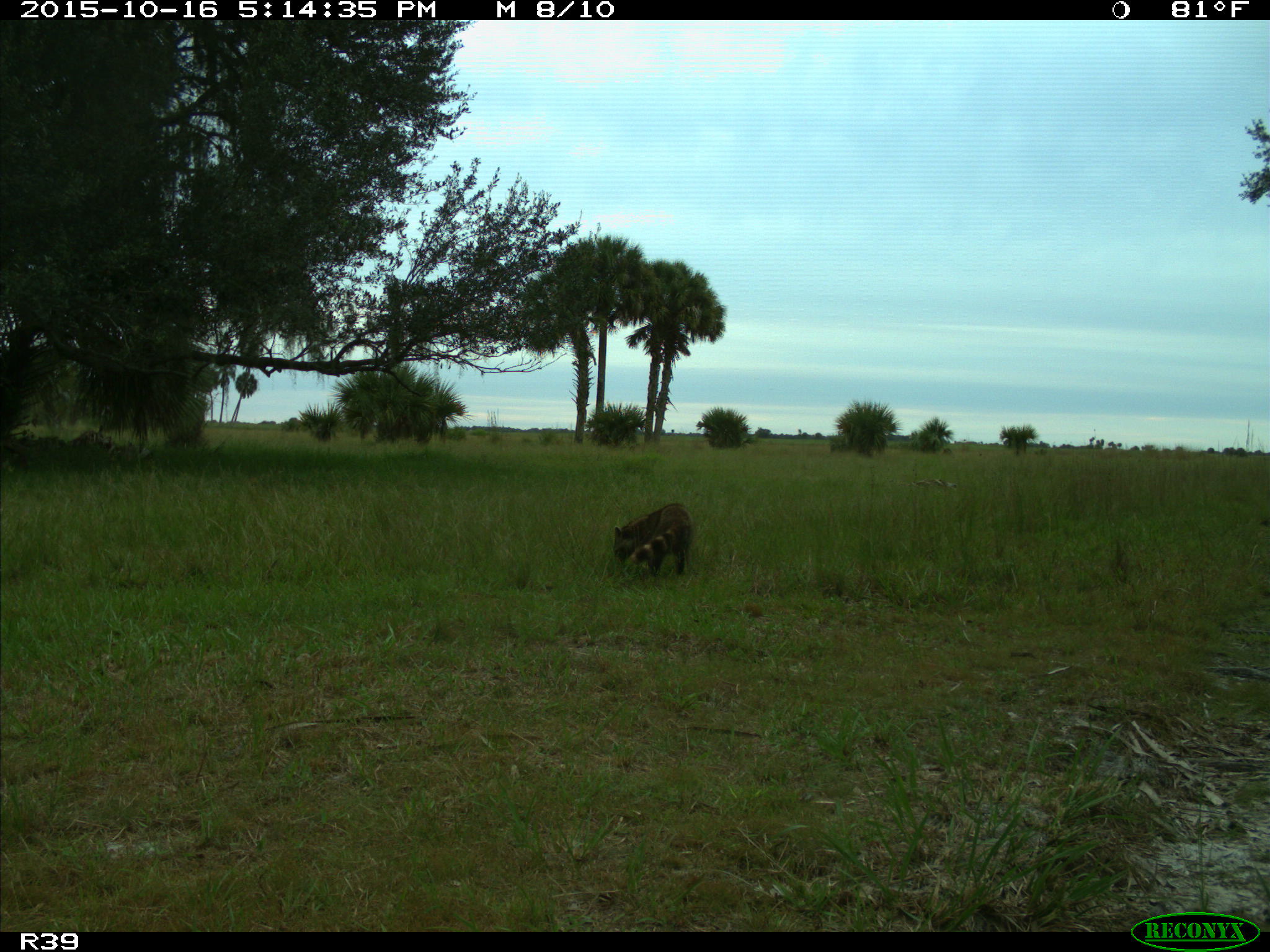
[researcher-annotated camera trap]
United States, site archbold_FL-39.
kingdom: Animalia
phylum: Chordata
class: Mammalia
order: Carnivora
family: Procyonidae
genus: Procyon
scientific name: Procyon lotor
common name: common raccoon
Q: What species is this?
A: Procyon lotor (common raccoon).